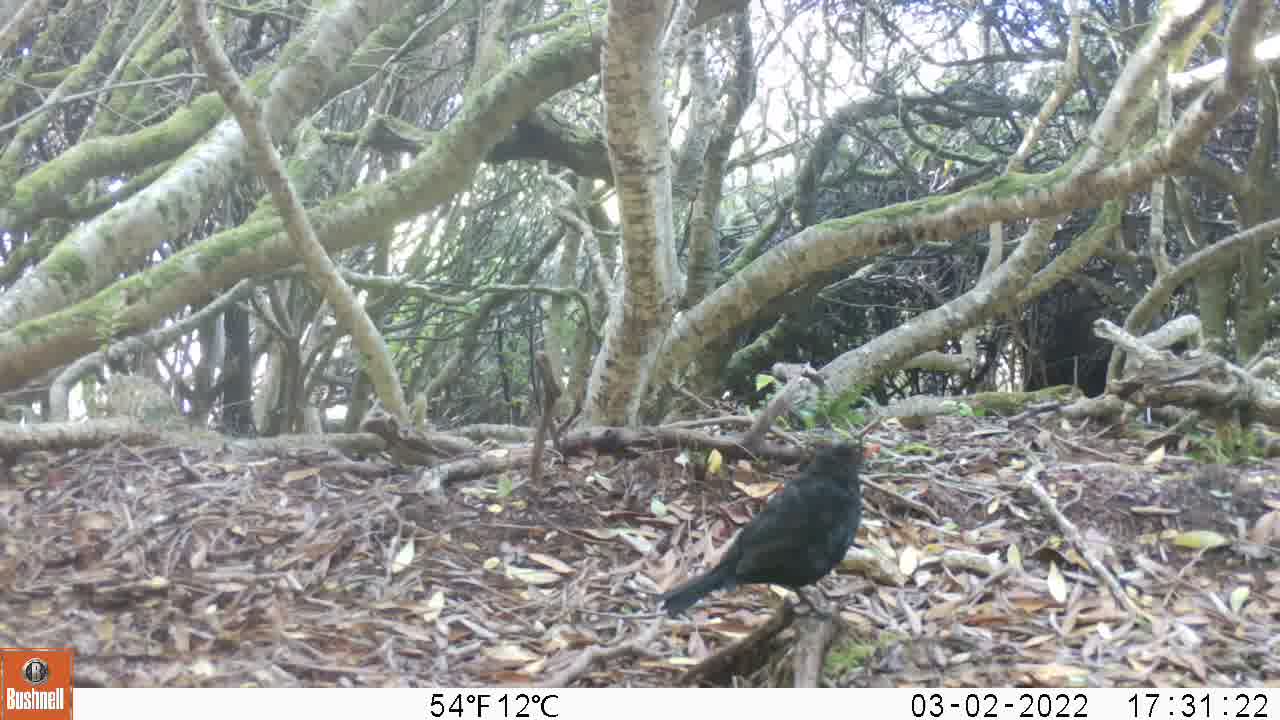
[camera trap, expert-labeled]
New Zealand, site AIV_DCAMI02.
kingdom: Animalia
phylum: Chordata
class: Aves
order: Passeriformes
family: Turdidae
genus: Turdus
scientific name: Turdus merula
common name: eurasian blackbird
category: blackbird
Blackbird (eurasian blackbird) (Turdus merula).